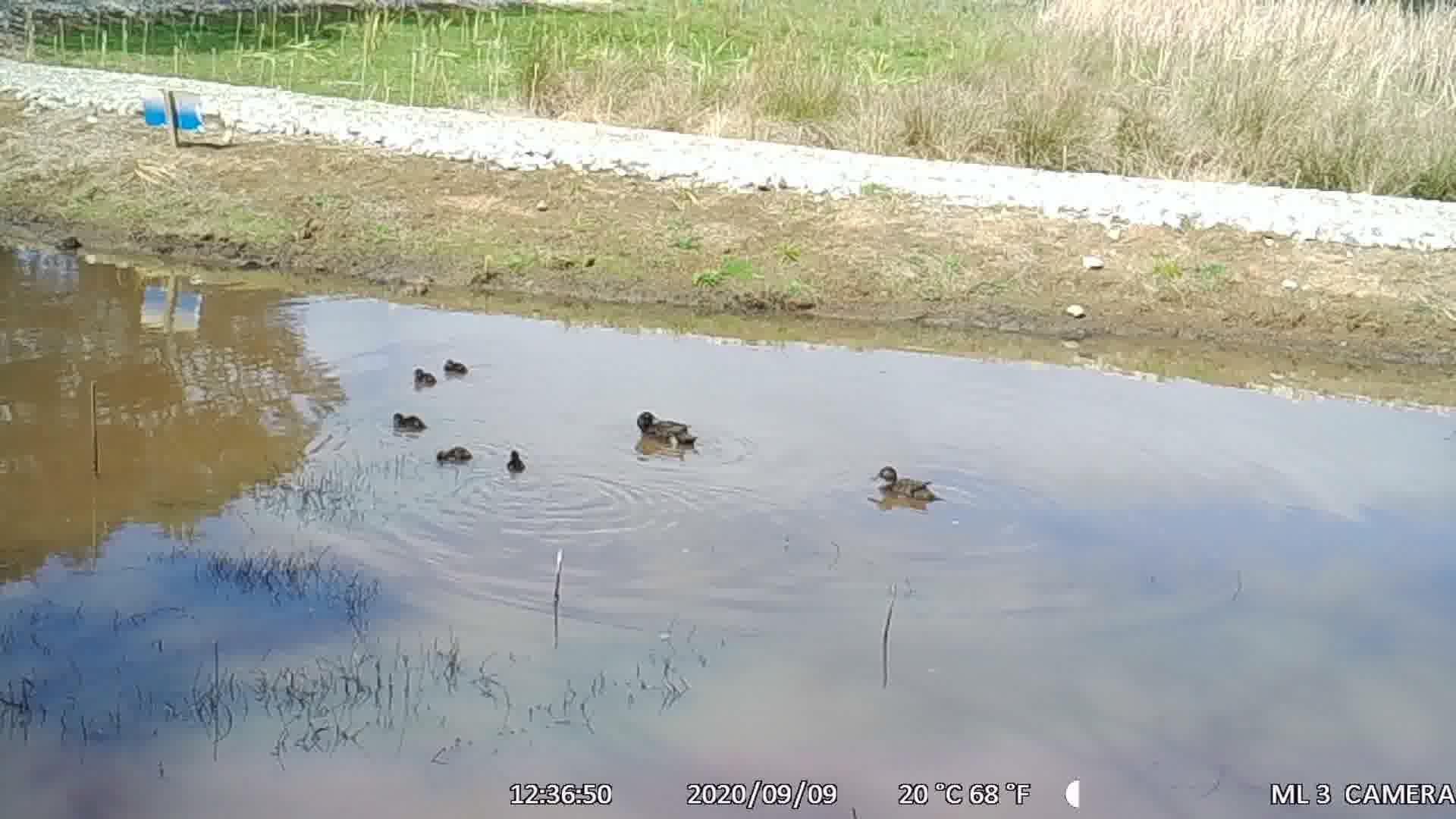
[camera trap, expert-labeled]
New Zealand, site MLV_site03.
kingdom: Animalia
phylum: Chordata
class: Aves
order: Anseriformes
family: Anatidae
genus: Anas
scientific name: Anas chlorotis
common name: brown teal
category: pateke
Pateke (brown teal) (Anas chlorotis).